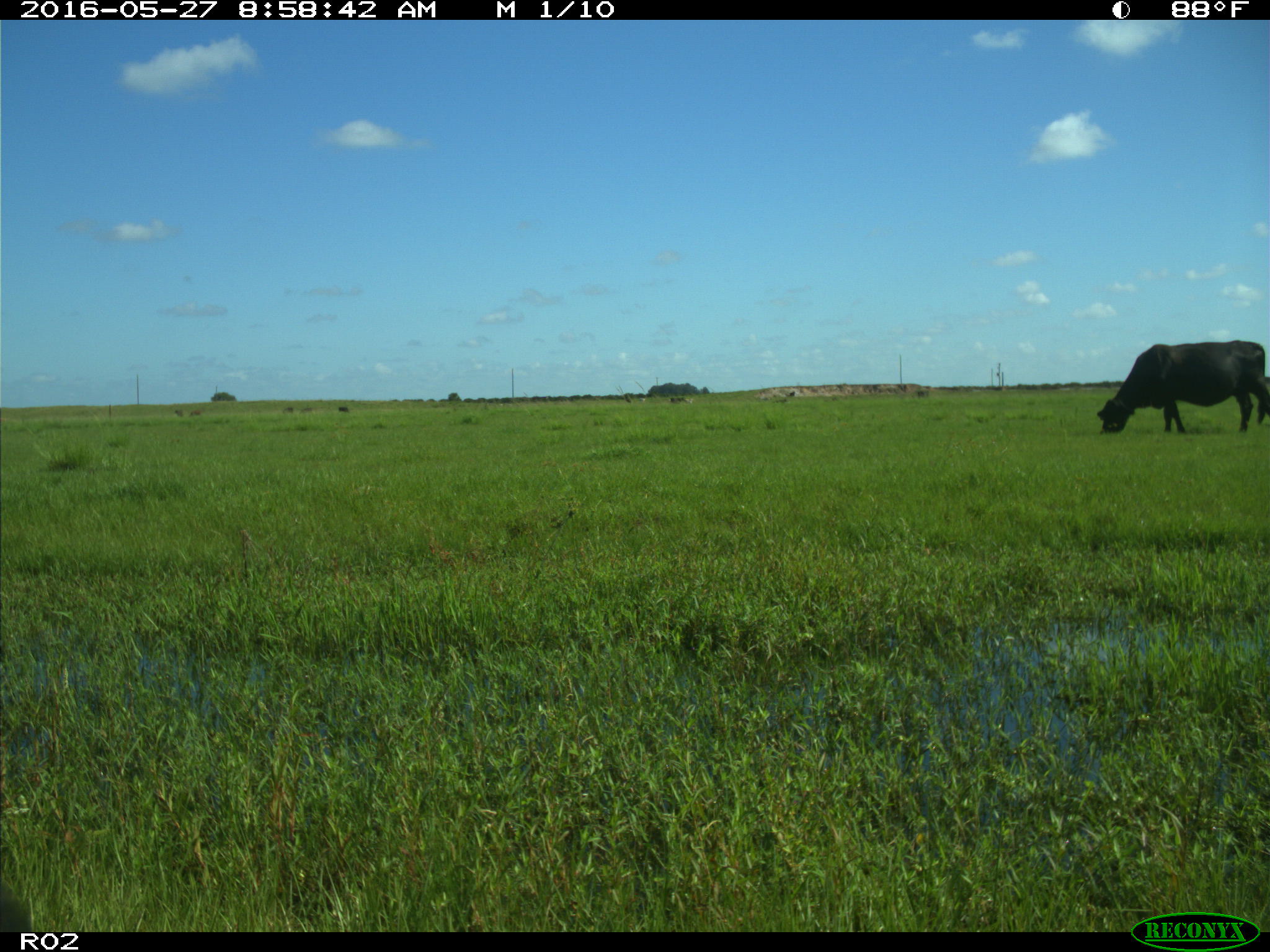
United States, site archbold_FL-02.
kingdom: Animalia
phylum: Chordata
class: Mammalia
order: Artiodactyla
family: Bovidae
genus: Bos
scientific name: Bos taurus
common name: domestic cow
Bos taurus (domestic cow).